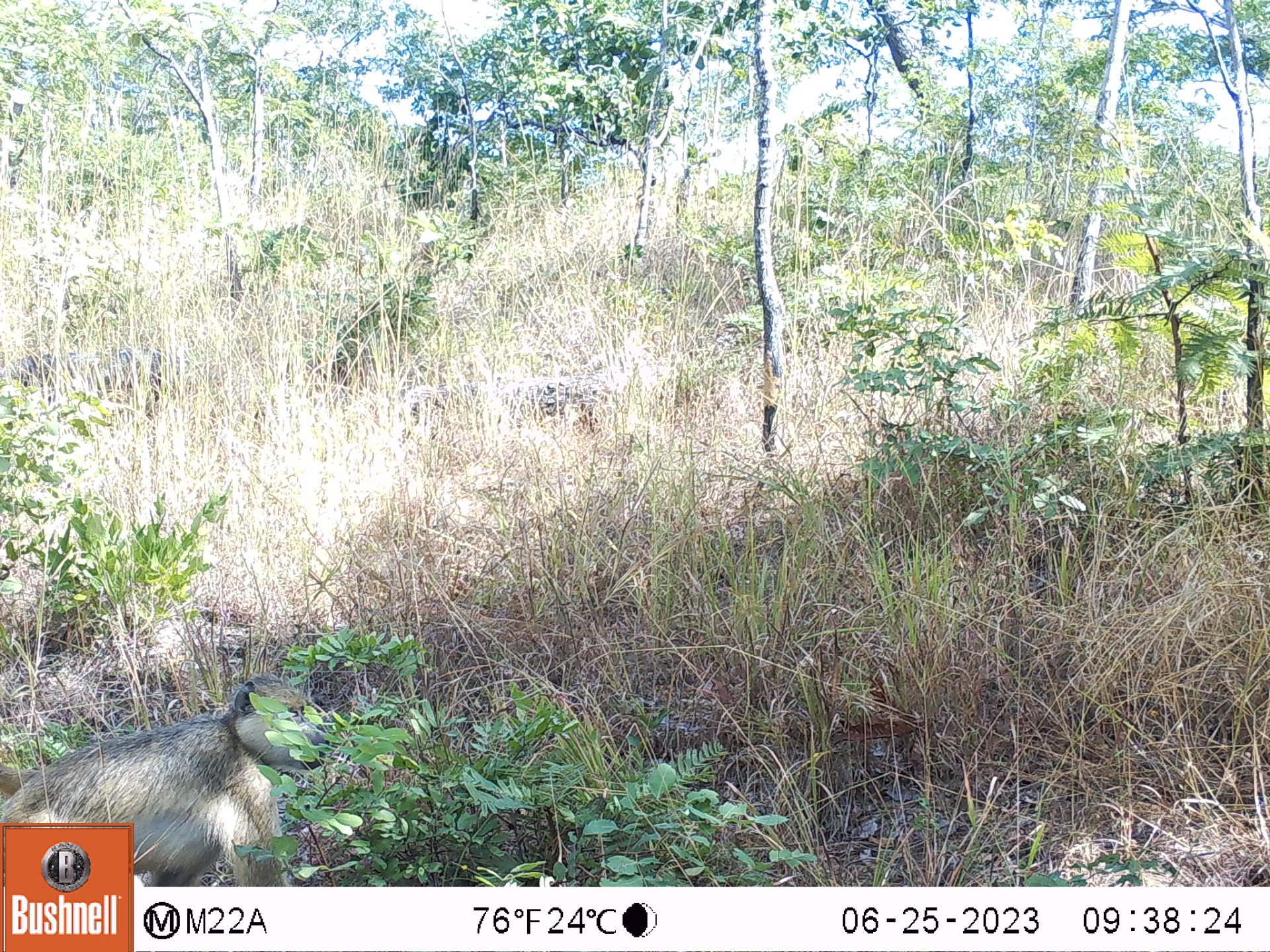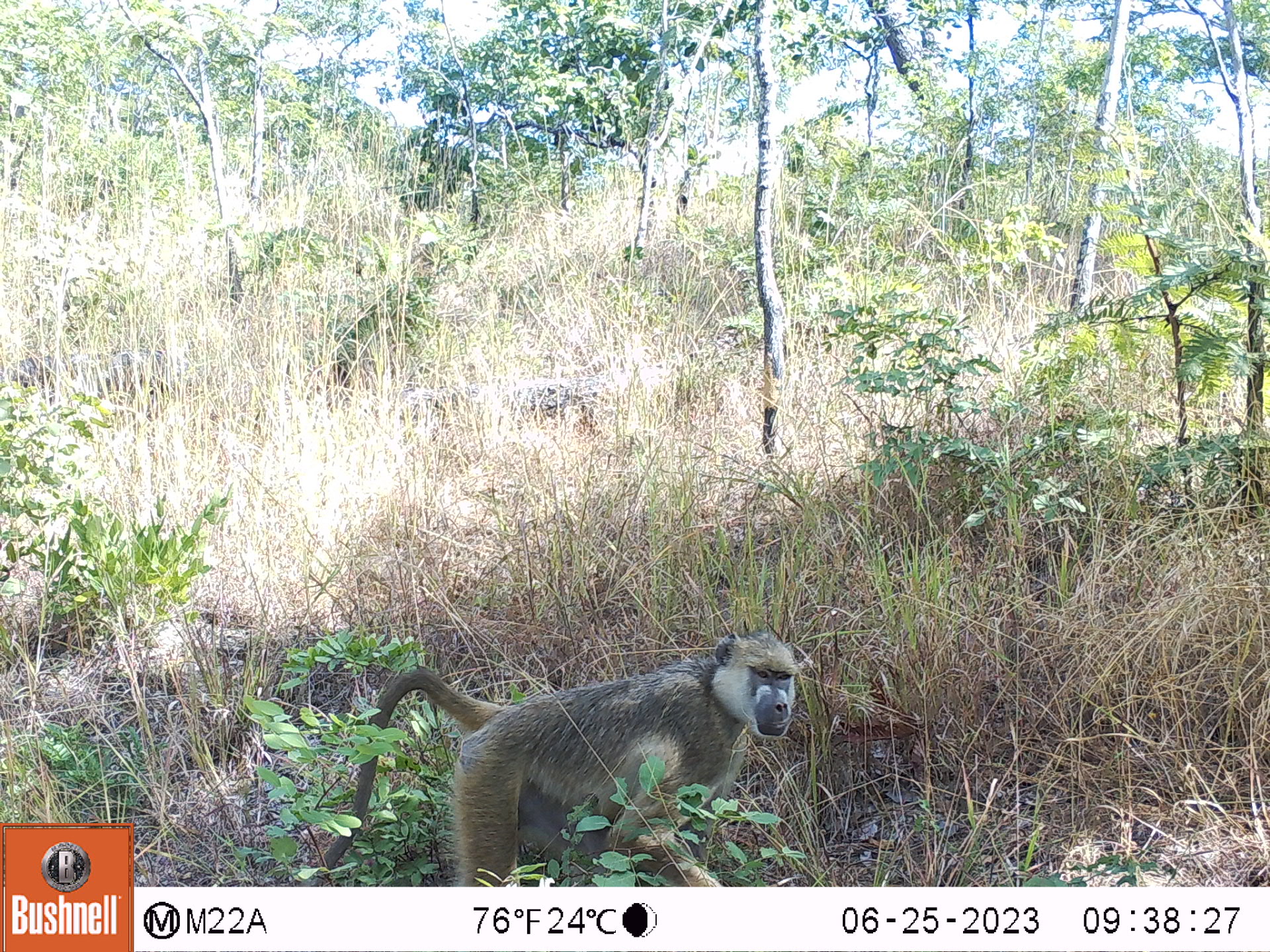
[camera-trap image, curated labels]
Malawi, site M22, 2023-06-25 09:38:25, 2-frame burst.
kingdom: Animalia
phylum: Chordata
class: Mammalia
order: Primates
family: Cercopithecidae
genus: Papio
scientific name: Papio cynocephalus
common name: yellow baboon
Yellow baboon (Papio cynocephalus), count 1.